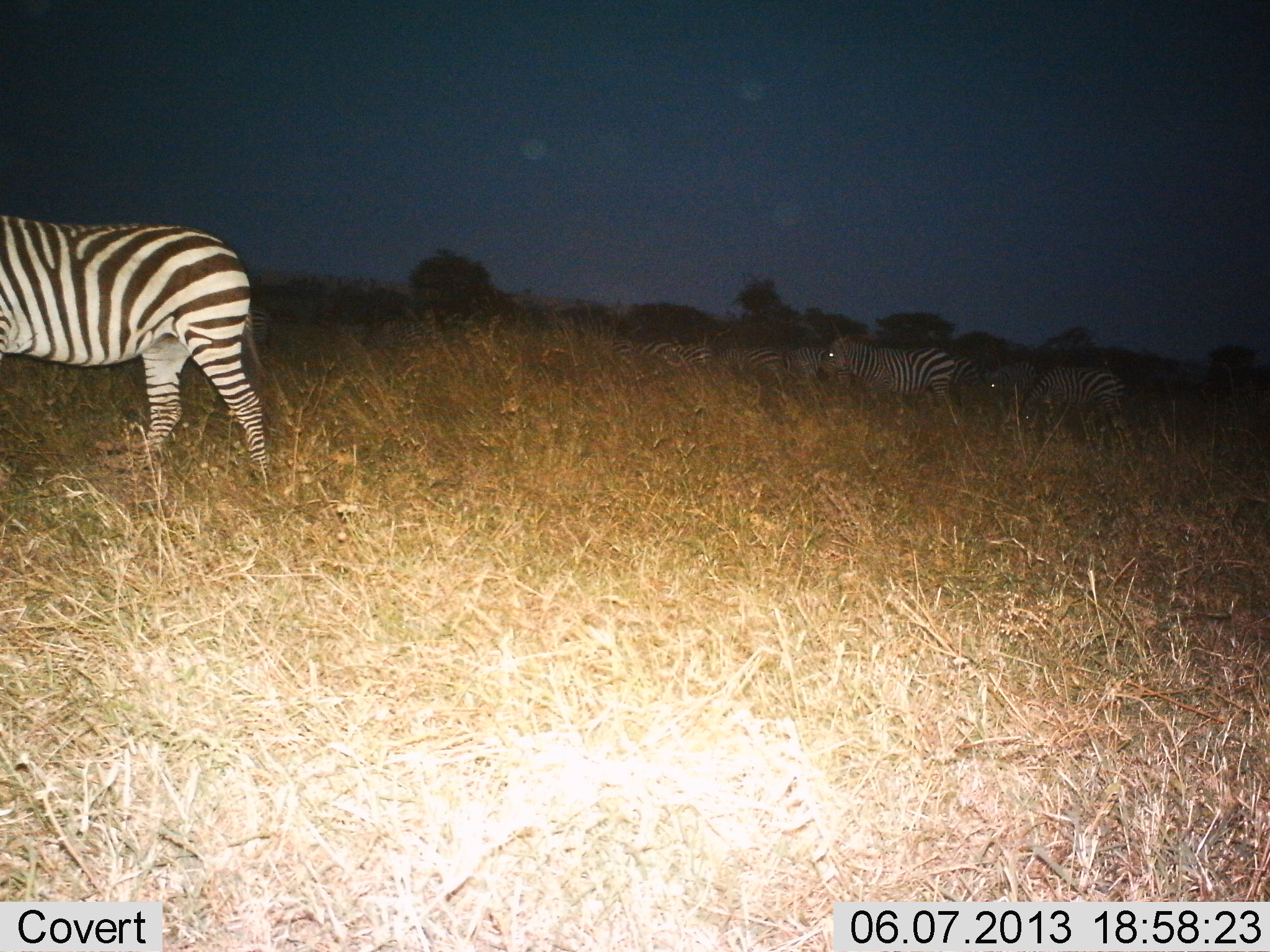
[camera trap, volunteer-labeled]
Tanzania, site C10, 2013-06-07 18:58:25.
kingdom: Animalia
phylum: Chordata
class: Mammalia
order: Perissodactyla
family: Equidae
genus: Equus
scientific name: Equus quagga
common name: plains zebra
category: zebra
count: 6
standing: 20%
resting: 0%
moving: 100%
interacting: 0%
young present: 0%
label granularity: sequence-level